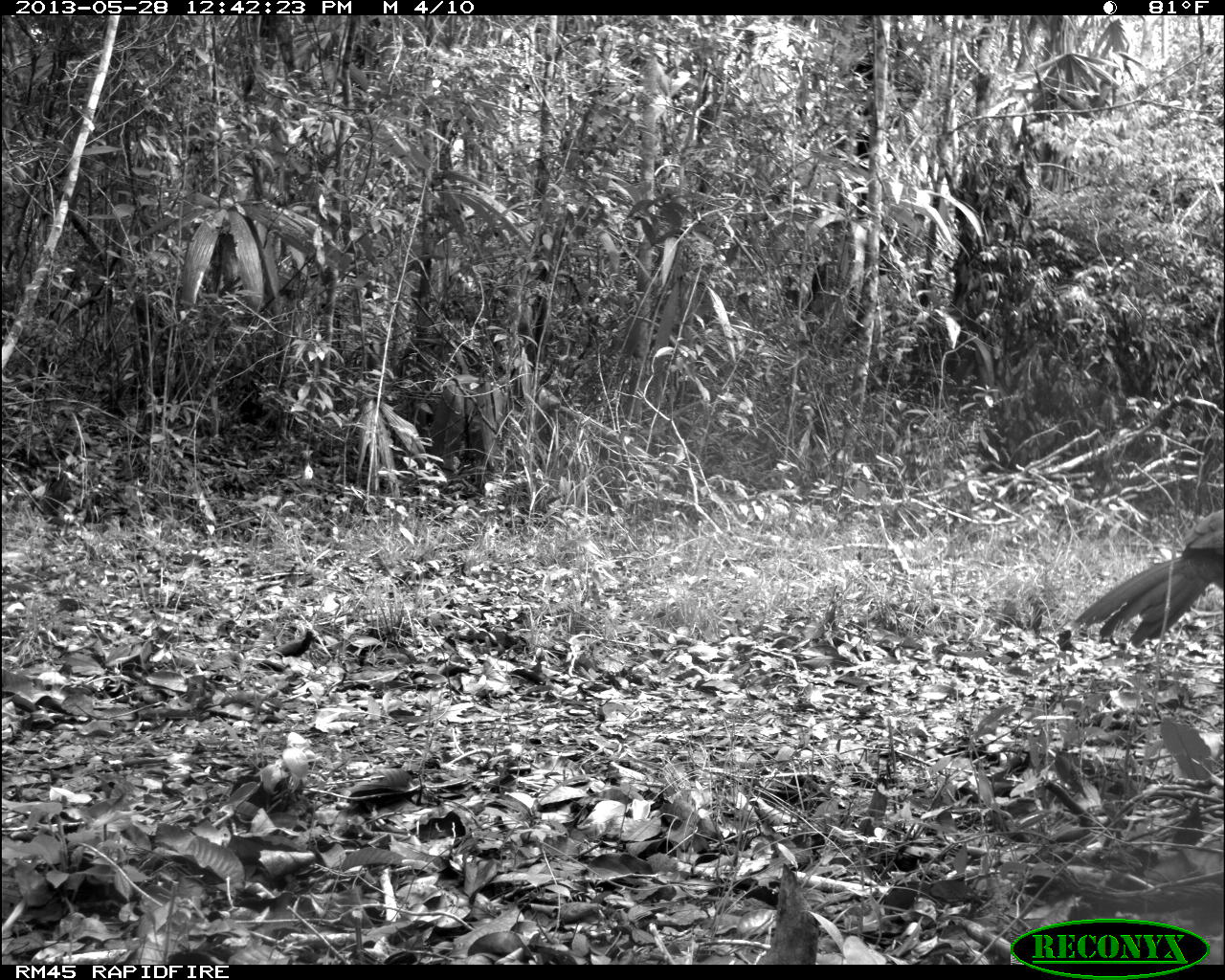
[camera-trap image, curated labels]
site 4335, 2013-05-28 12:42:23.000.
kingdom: Animalia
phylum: Chordata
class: Aves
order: Galliformes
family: Cracidae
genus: Crax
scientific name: Crax rubra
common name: great curassow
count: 1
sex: female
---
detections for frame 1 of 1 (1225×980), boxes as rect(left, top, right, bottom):
crax rubra: rect(1070, 507, 1225, 642)